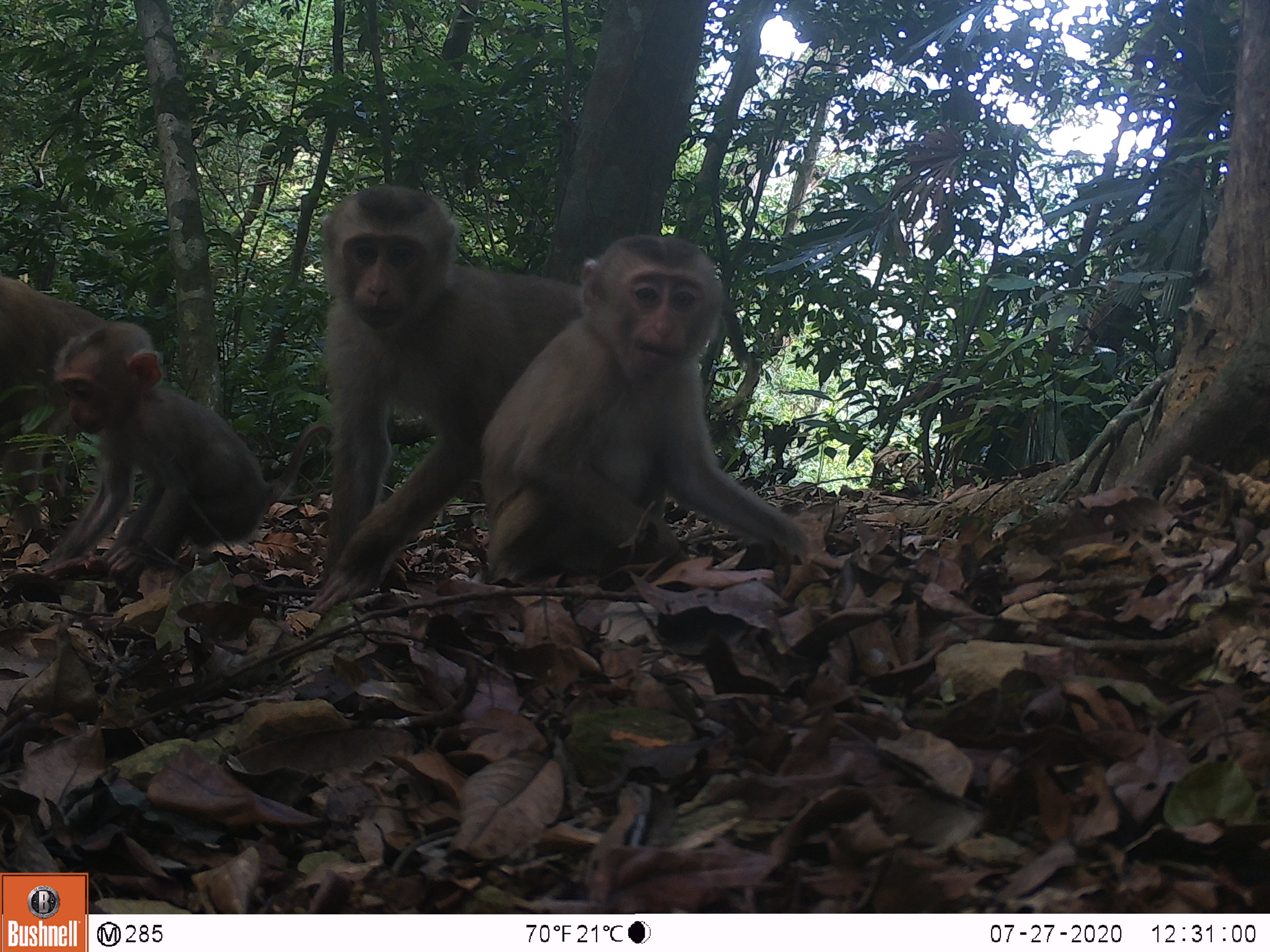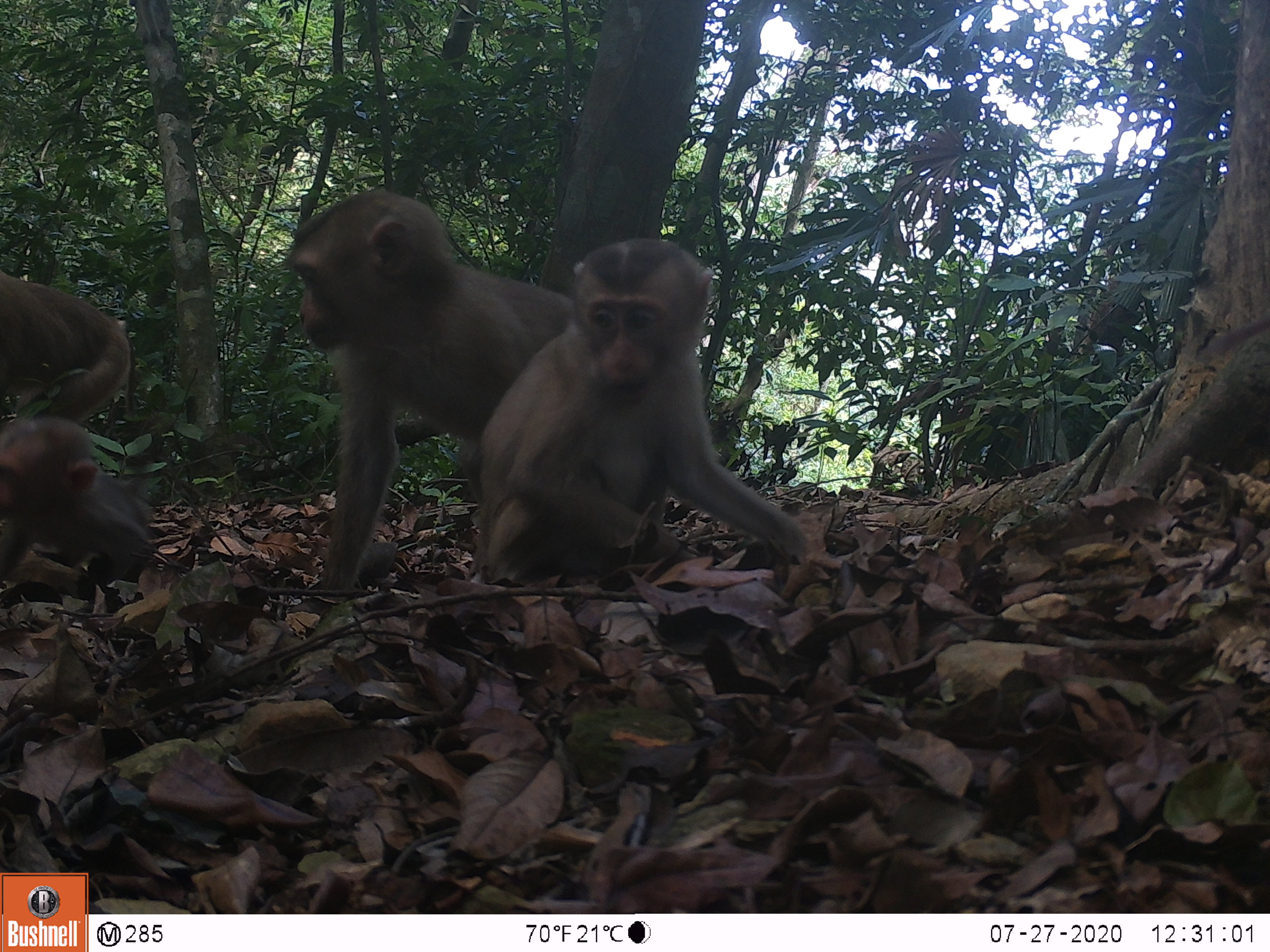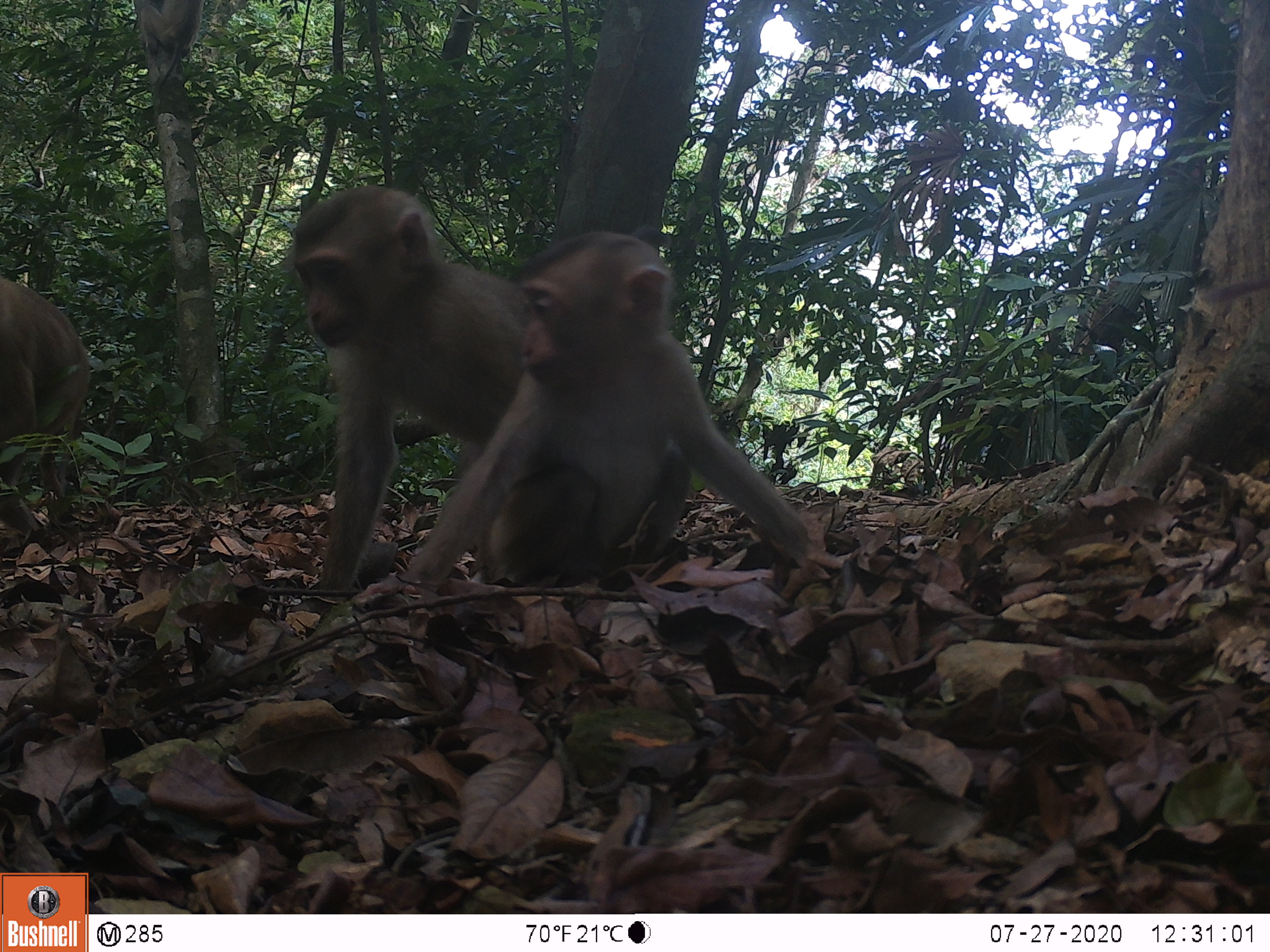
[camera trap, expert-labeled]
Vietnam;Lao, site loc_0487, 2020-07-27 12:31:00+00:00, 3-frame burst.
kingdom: Animalia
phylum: Chordata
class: Mammalia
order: Primates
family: Cercopithecidae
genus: Macaca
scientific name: Macaca nemestrina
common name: pig-tailed macaque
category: pig tailed macaque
Pig tailed macaque (pig-tailed macaque) (Macaca nemestrina). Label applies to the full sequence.